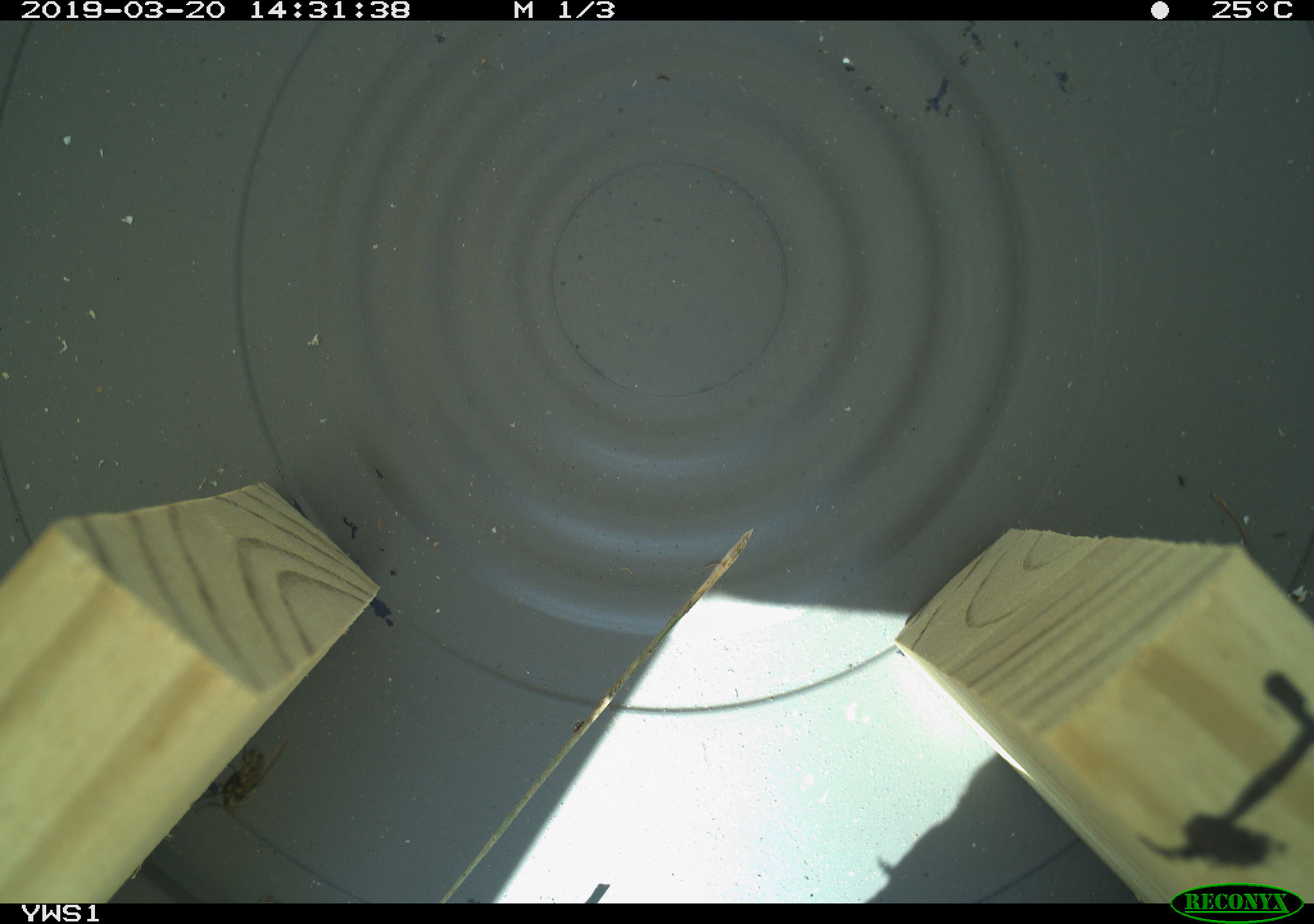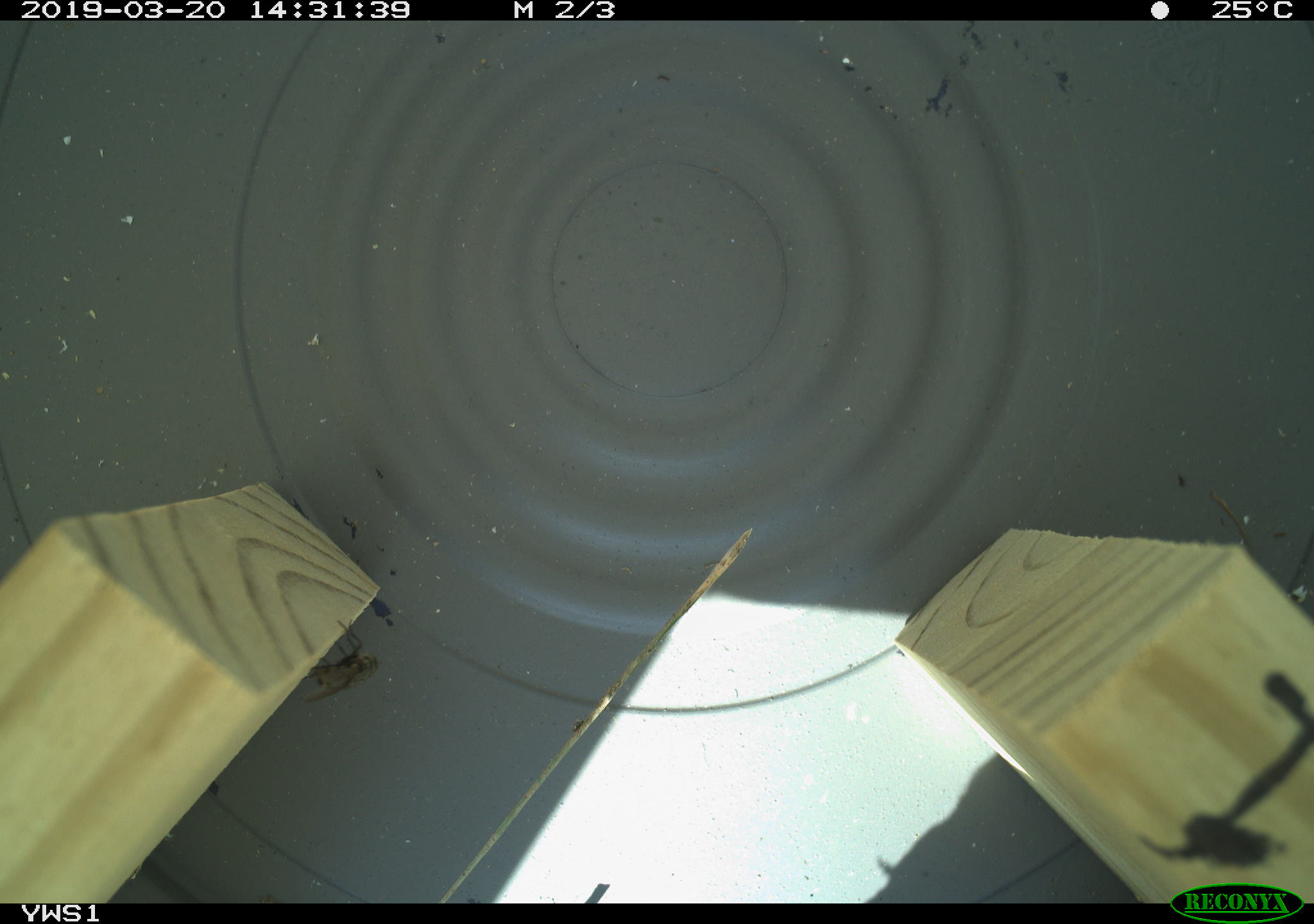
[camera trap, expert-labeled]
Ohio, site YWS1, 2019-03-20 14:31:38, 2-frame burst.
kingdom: Animalia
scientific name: Animalia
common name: animal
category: invertebrate